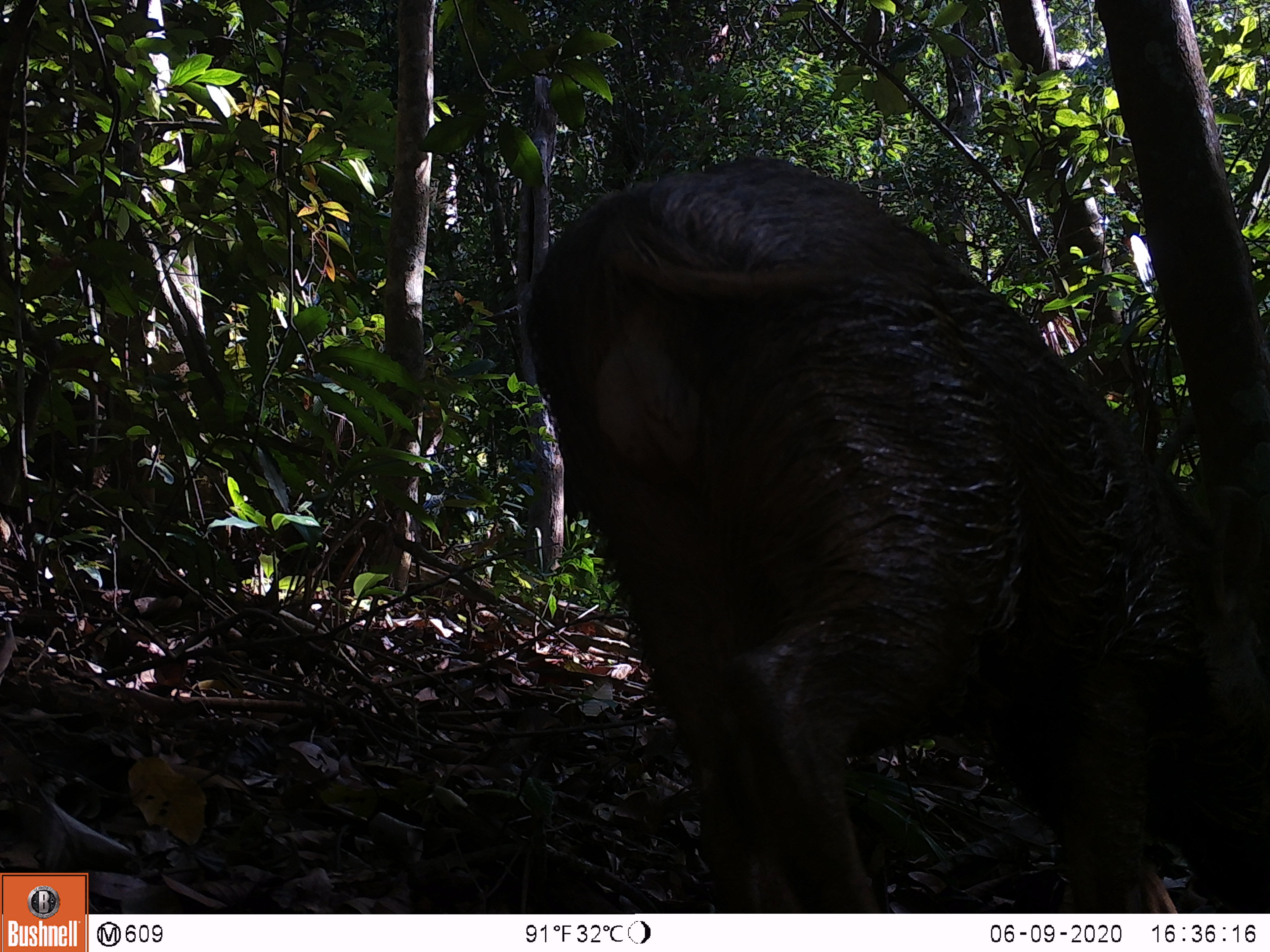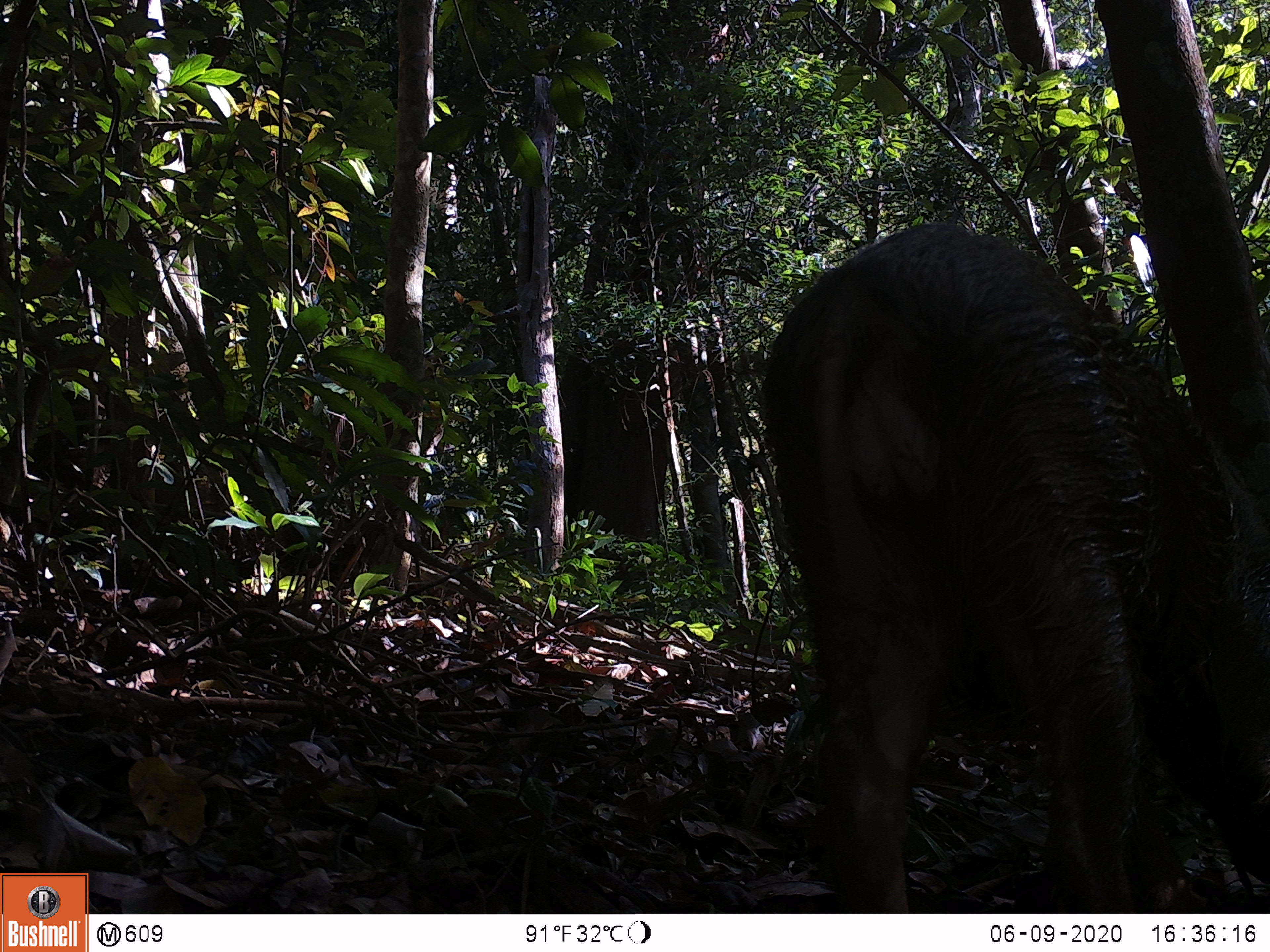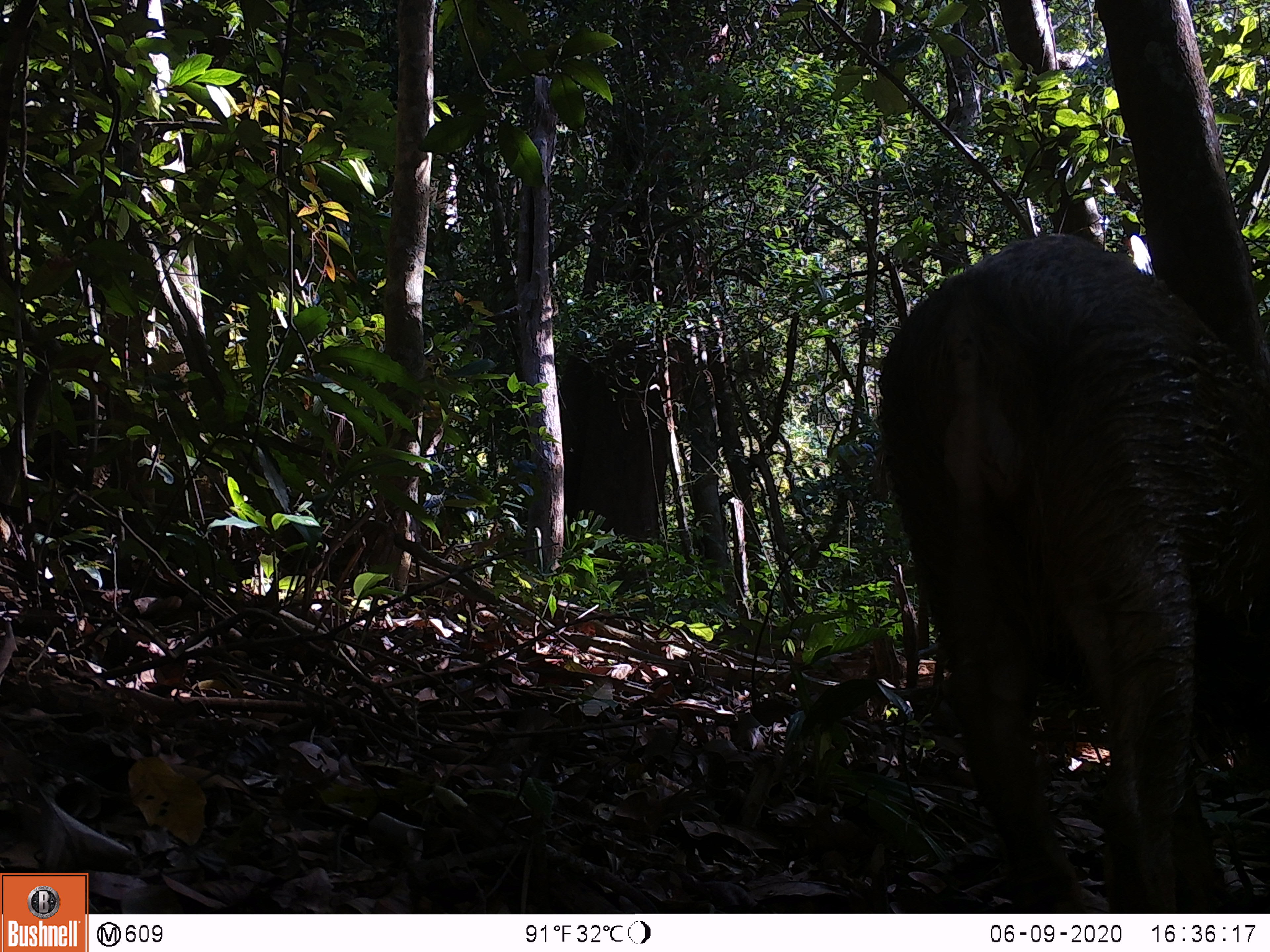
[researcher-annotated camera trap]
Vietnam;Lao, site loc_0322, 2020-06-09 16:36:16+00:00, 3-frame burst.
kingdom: Animalia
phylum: Chordata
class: Mammalia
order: Artiodactyla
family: Suidae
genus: Sus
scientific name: Sus scrofa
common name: eurasian wild pig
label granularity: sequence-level